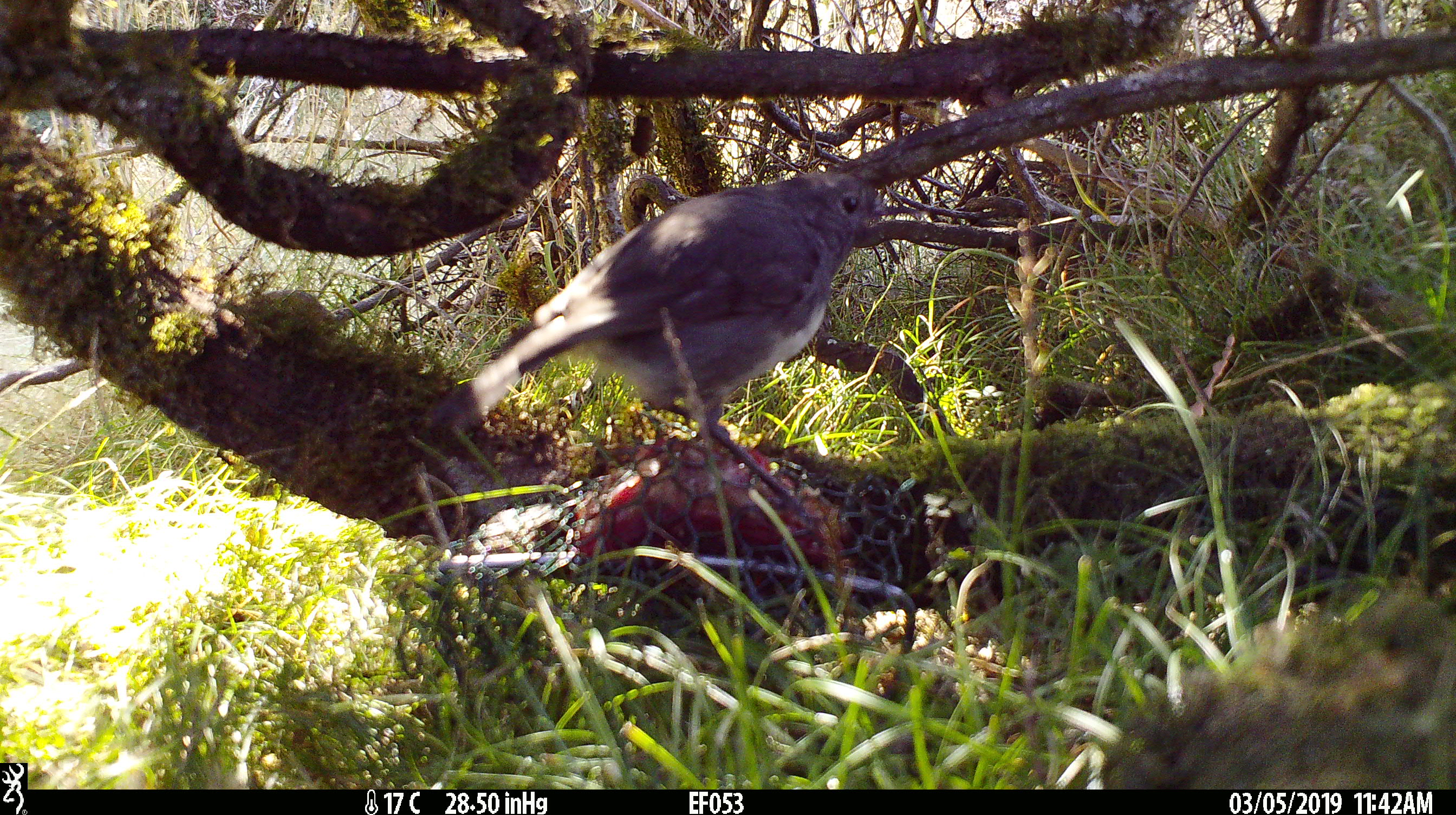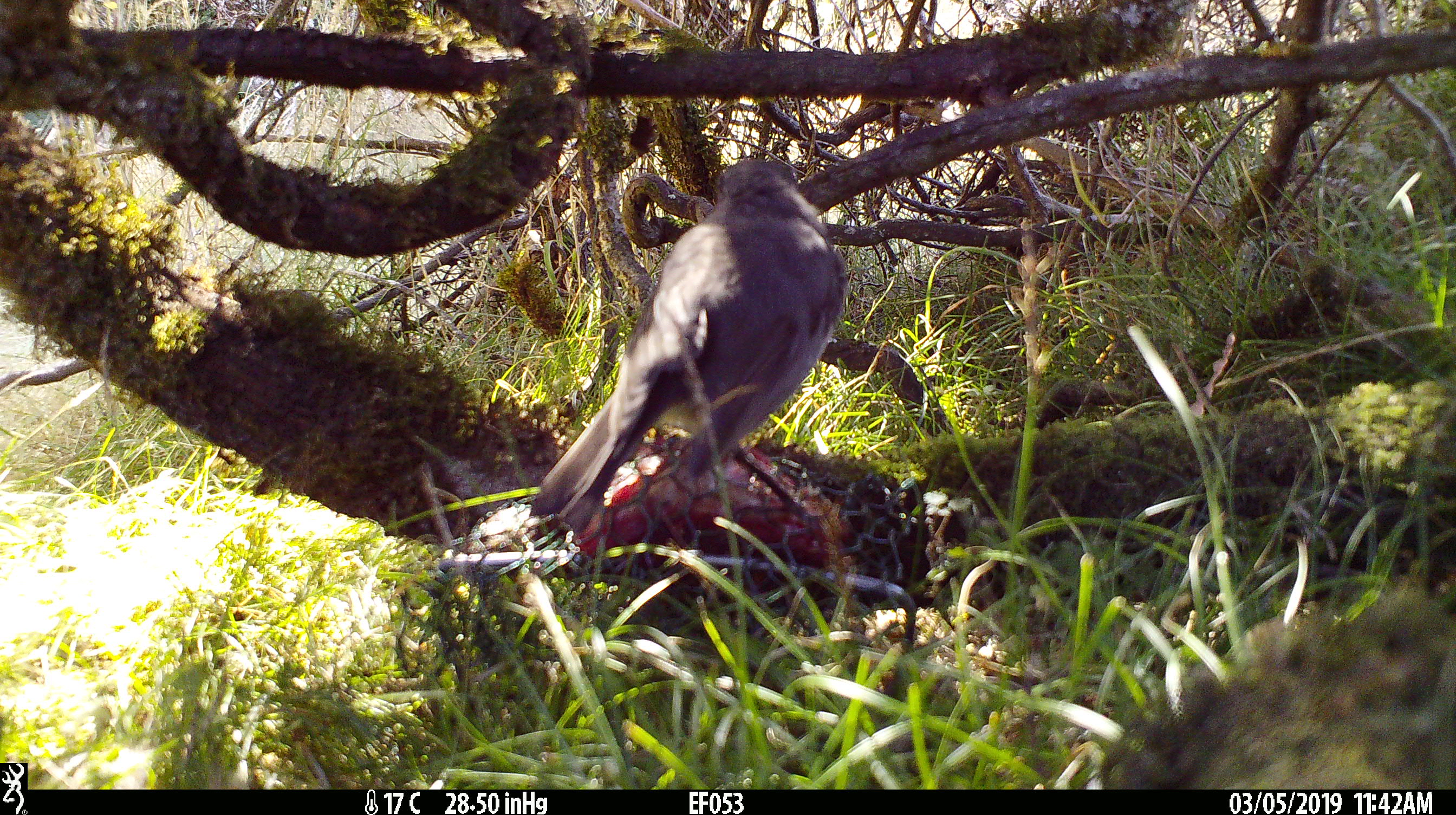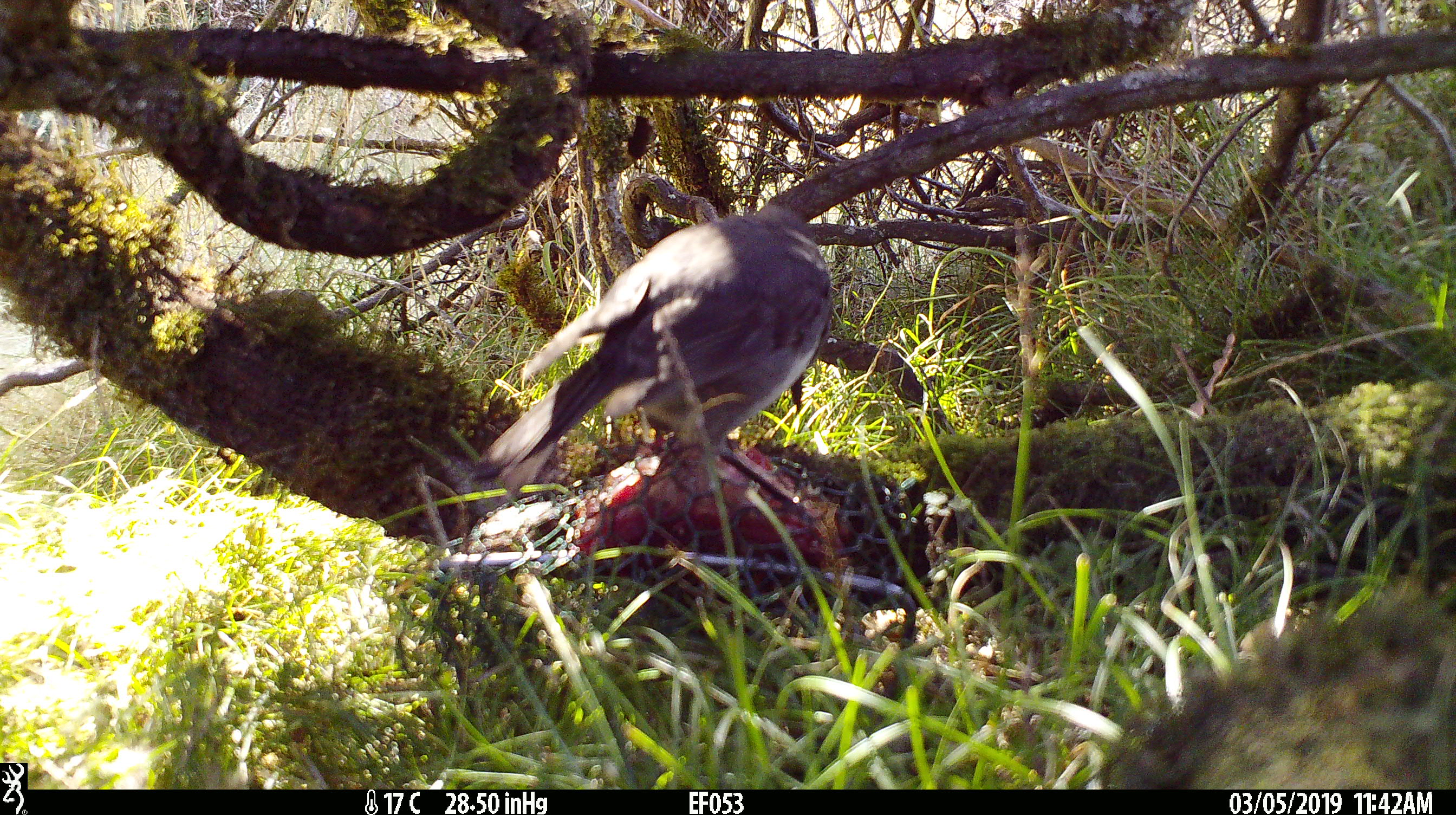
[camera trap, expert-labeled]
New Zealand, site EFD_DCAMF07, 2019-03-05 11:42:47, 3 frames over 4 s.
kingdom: Animalia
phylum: Chordata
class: Aves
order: Passeriformes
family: Petroicidae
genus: Petroica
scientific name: Petroica australis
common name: new zealand robin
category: robin